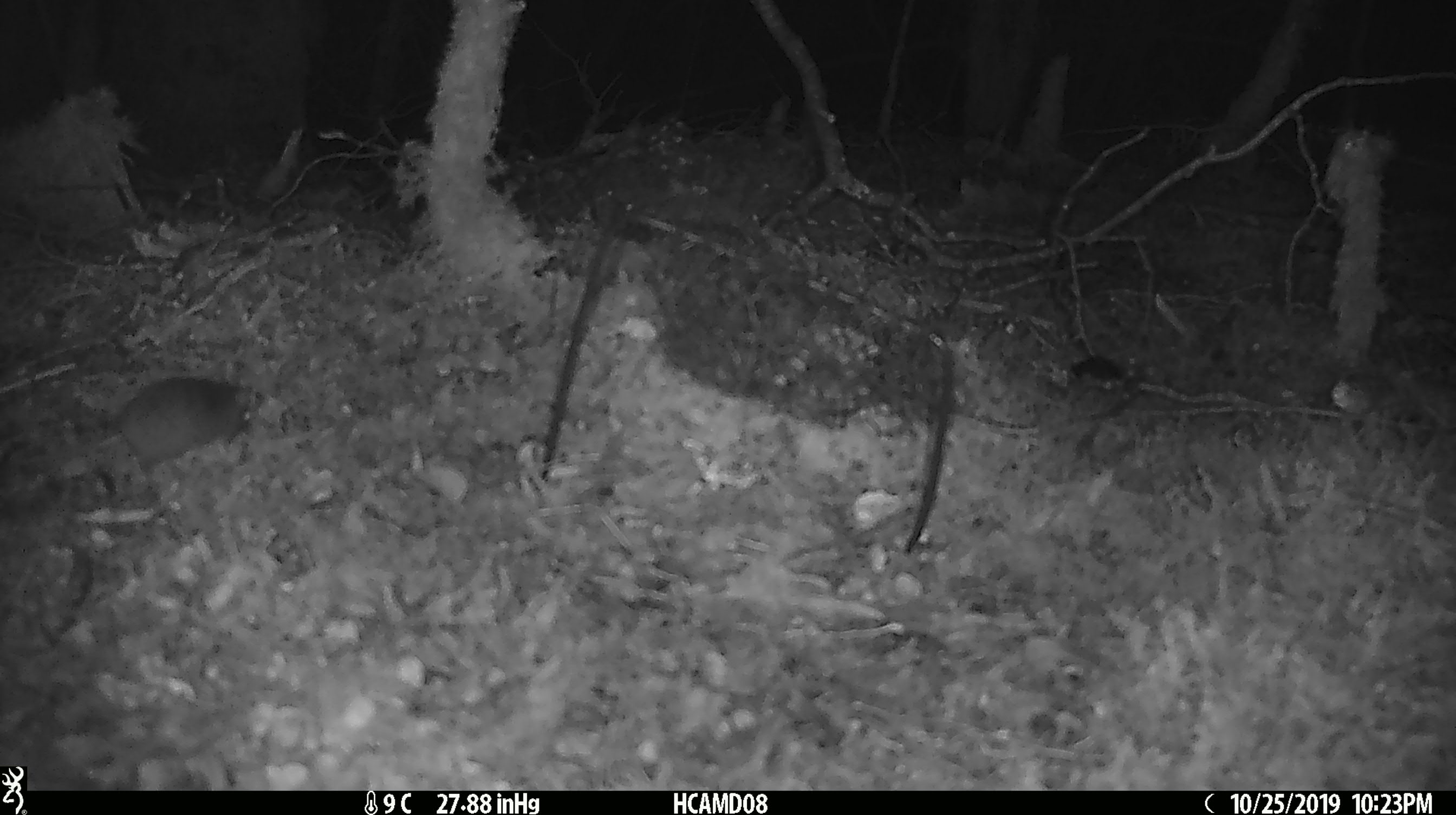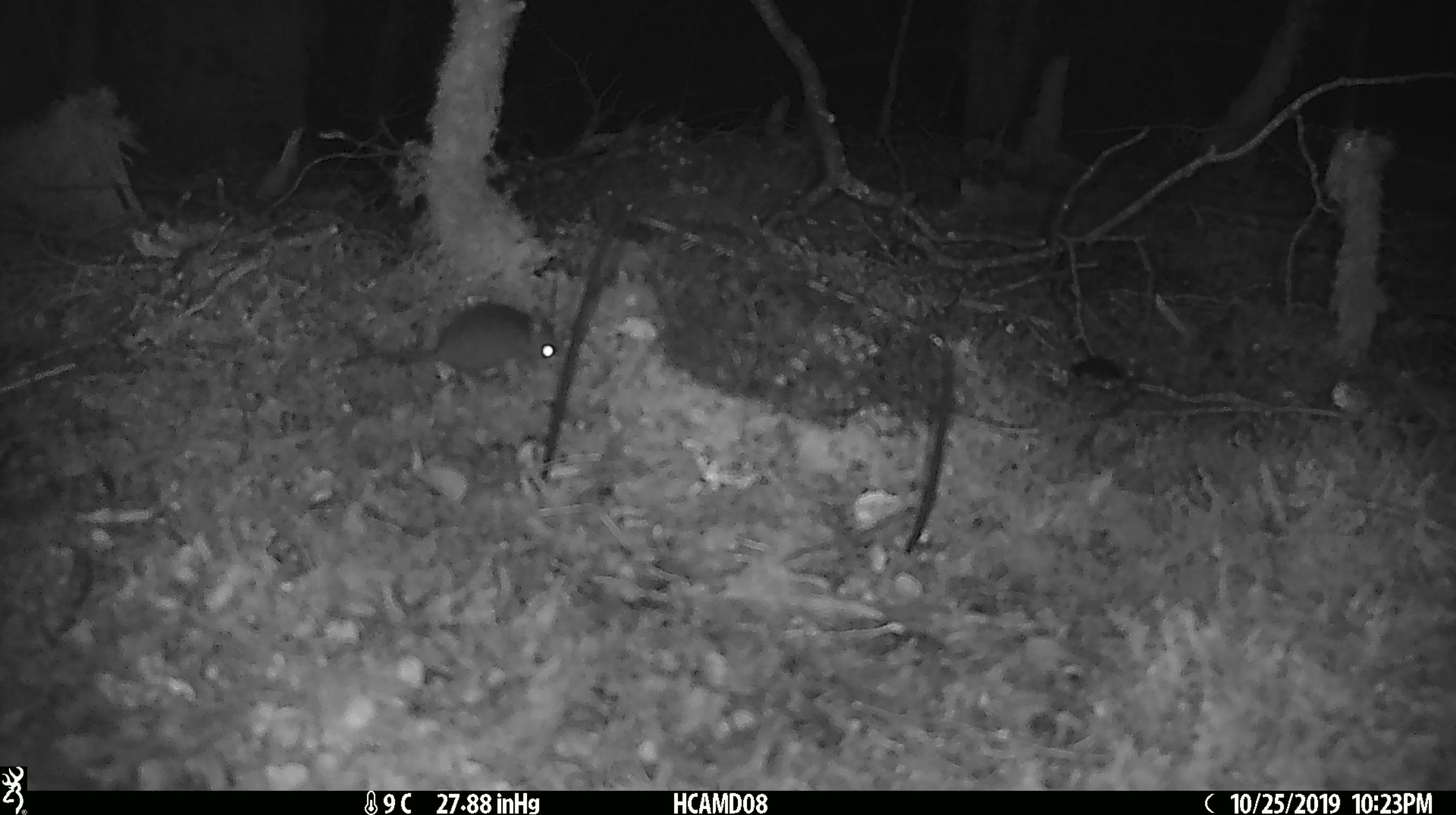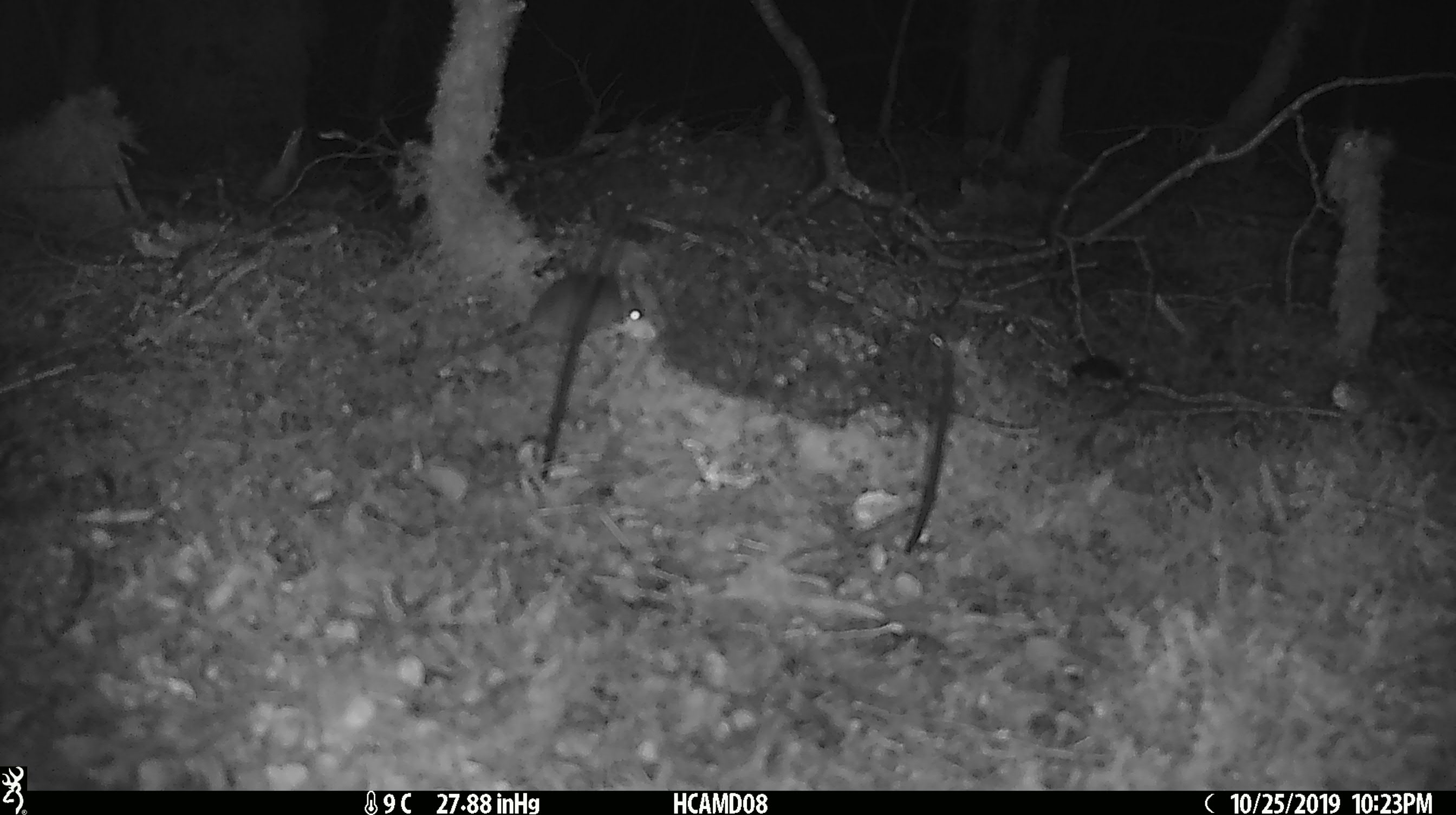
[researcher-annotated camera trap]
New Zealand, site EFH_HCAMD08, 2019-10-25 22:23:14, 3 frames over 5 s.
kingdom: Animalia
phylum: Chordata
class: Mammalia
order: Rodentia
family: Muridae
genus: Mus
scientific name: Mus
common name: mouse